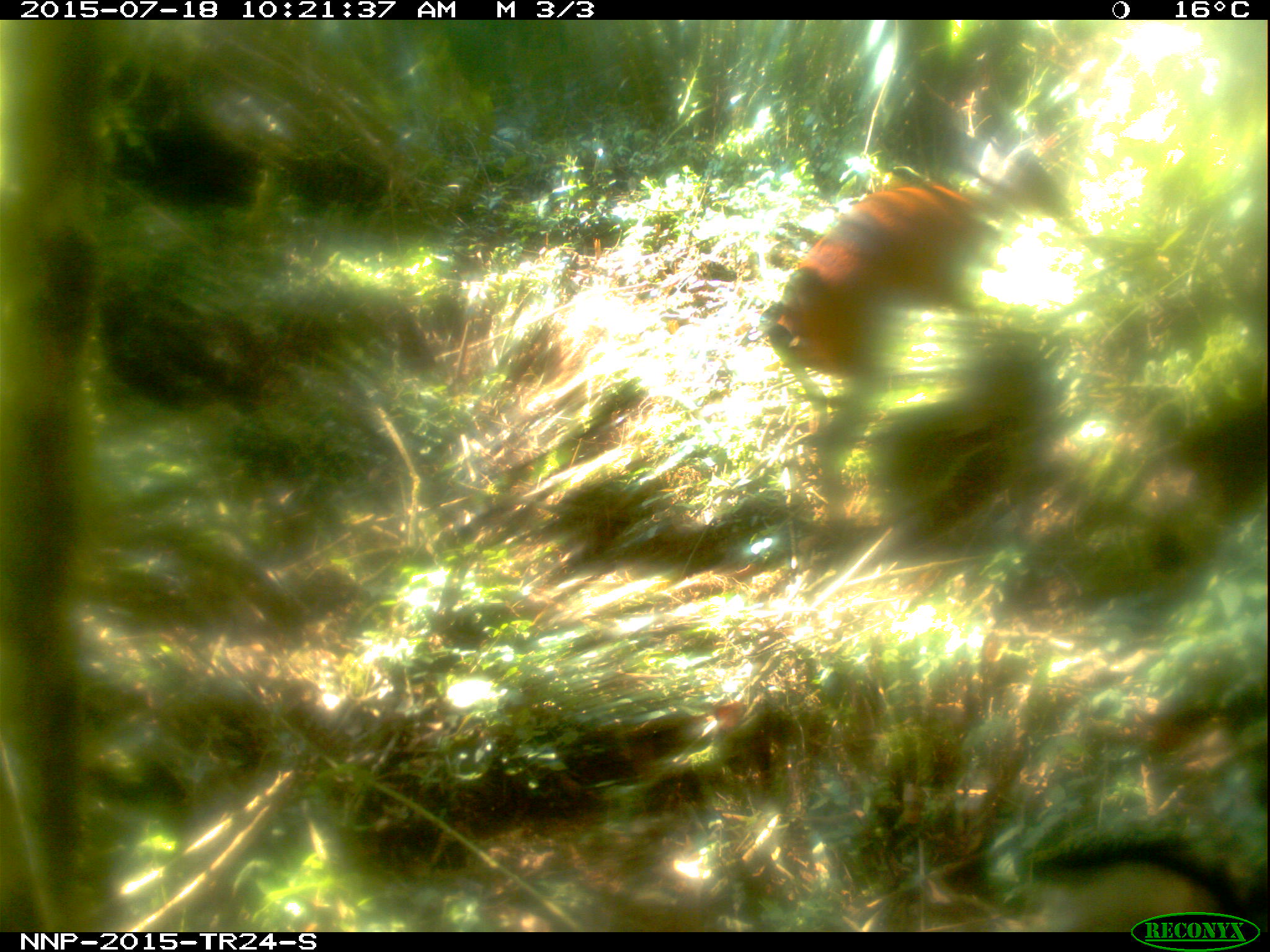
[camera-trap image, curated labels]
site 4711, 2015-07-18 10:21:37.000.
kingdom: Animalia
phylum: Chordata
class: Mammalia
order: Artiodactyla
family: Bovidae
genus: Cephalophus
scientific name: Cephalophus nigrifrons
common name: black-fronted duiker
Cephalophus nigrifrons (black-fronted duiker), count 1.